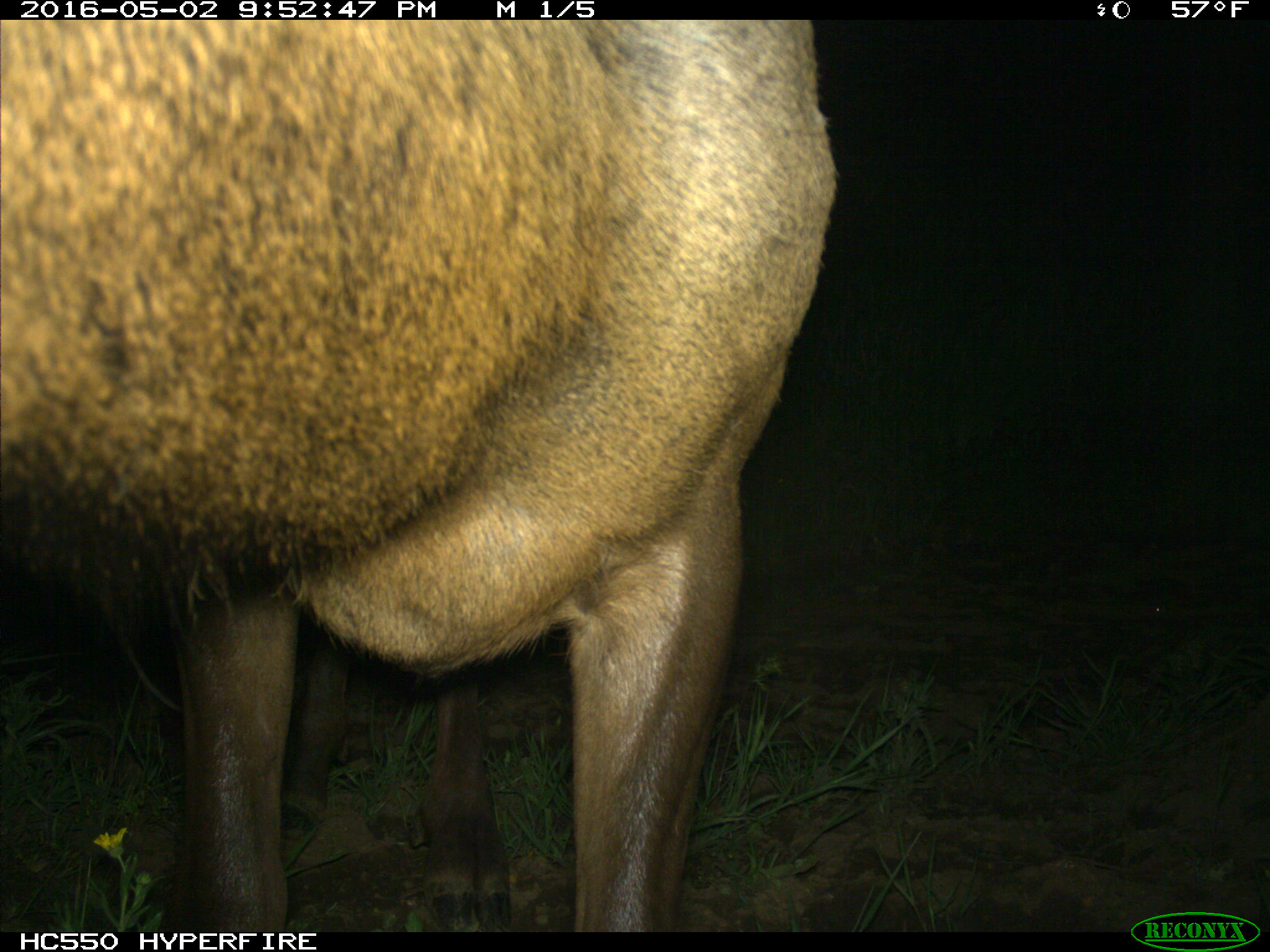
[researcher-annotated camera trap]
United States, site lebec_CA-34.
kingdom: Animalia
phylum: Chordata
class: Mammalia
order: Artiodactyla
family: Cervidae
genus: Cervus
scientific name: Cervus canadensis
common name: elk